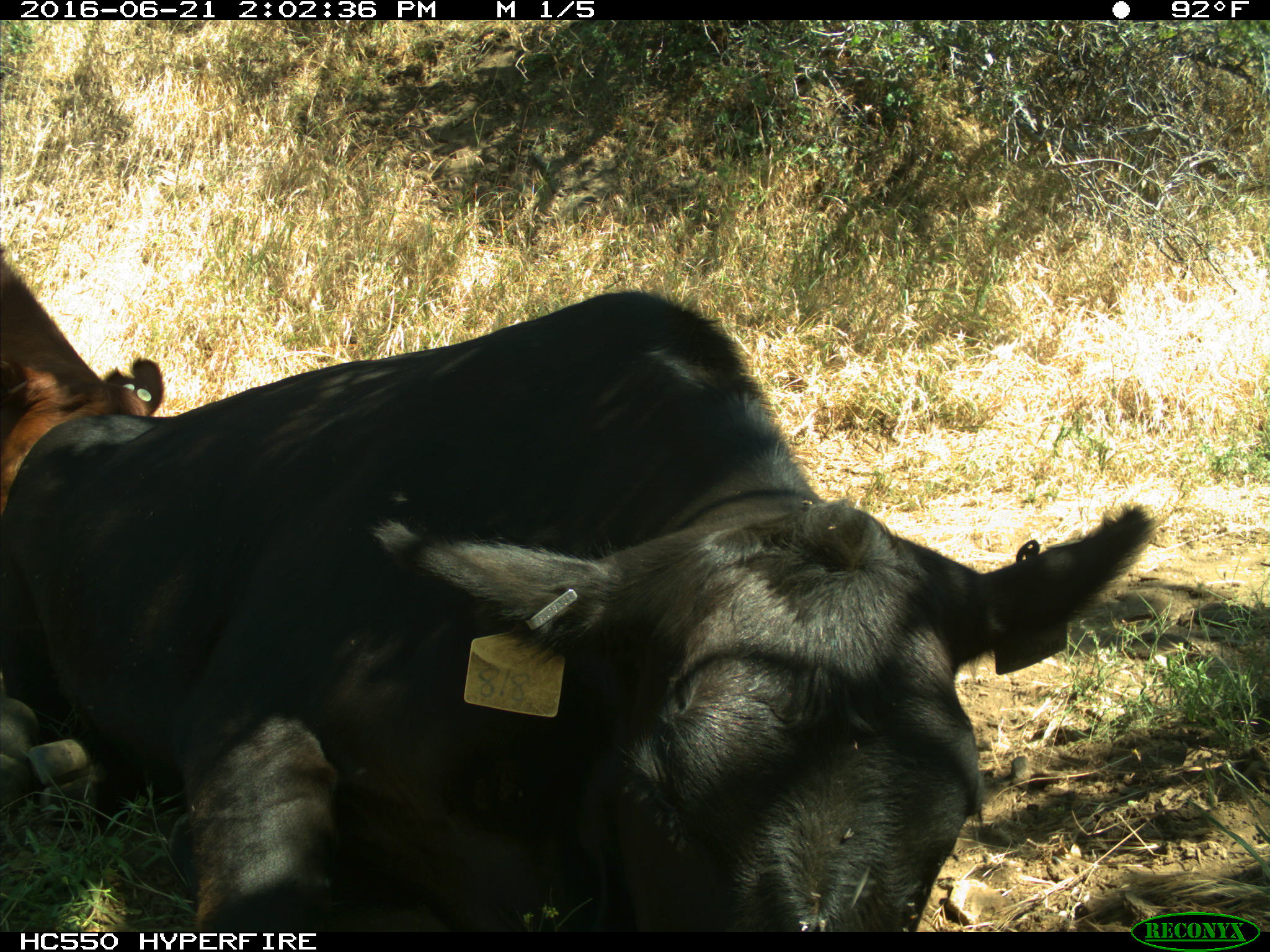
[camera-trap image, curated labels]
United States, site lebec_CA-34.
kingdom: Animalia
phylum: Chordata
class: Mammalia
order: Artiodactyla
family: Bovidae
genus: Bos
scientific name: Bos taurus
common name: domestic cow